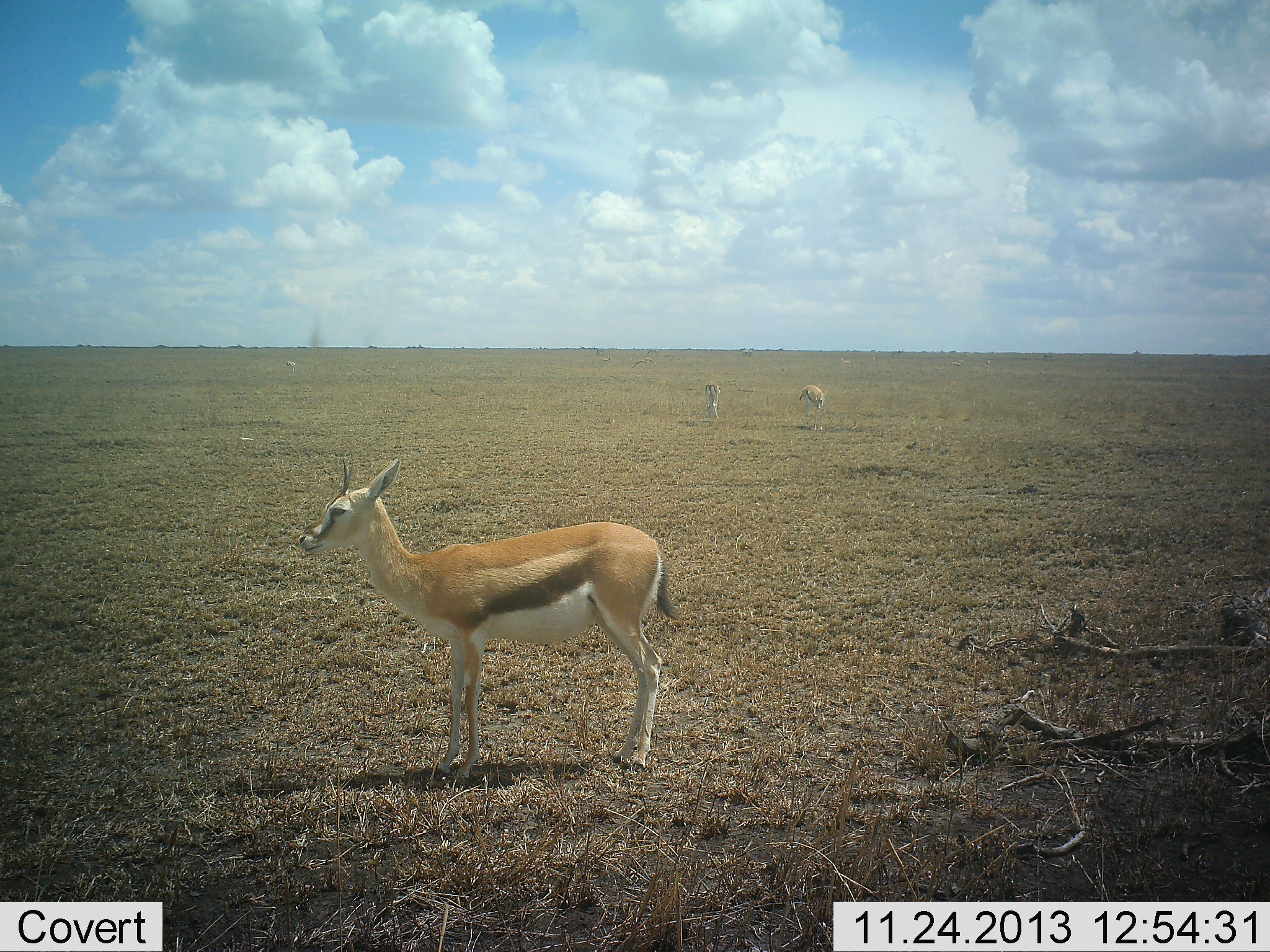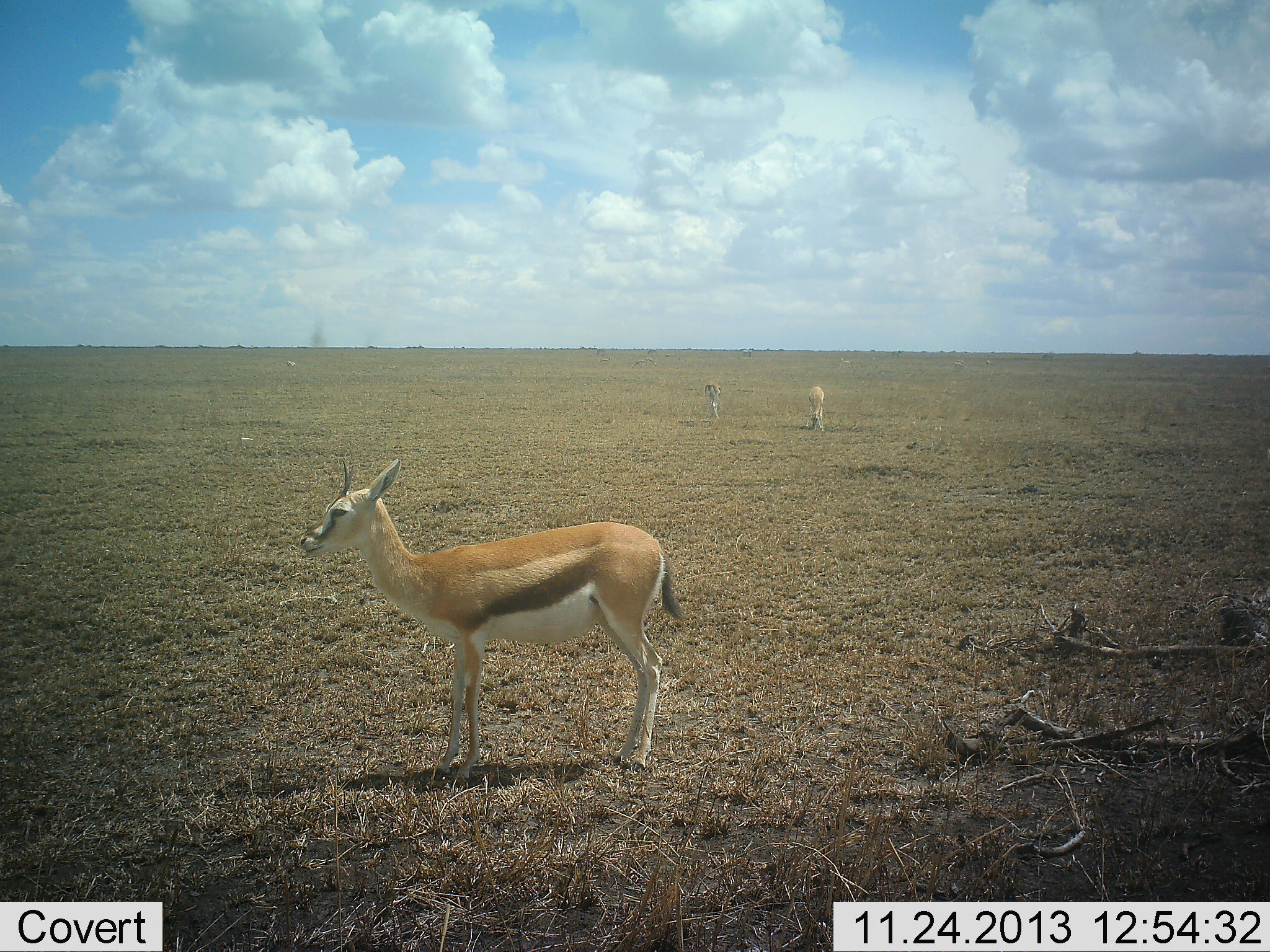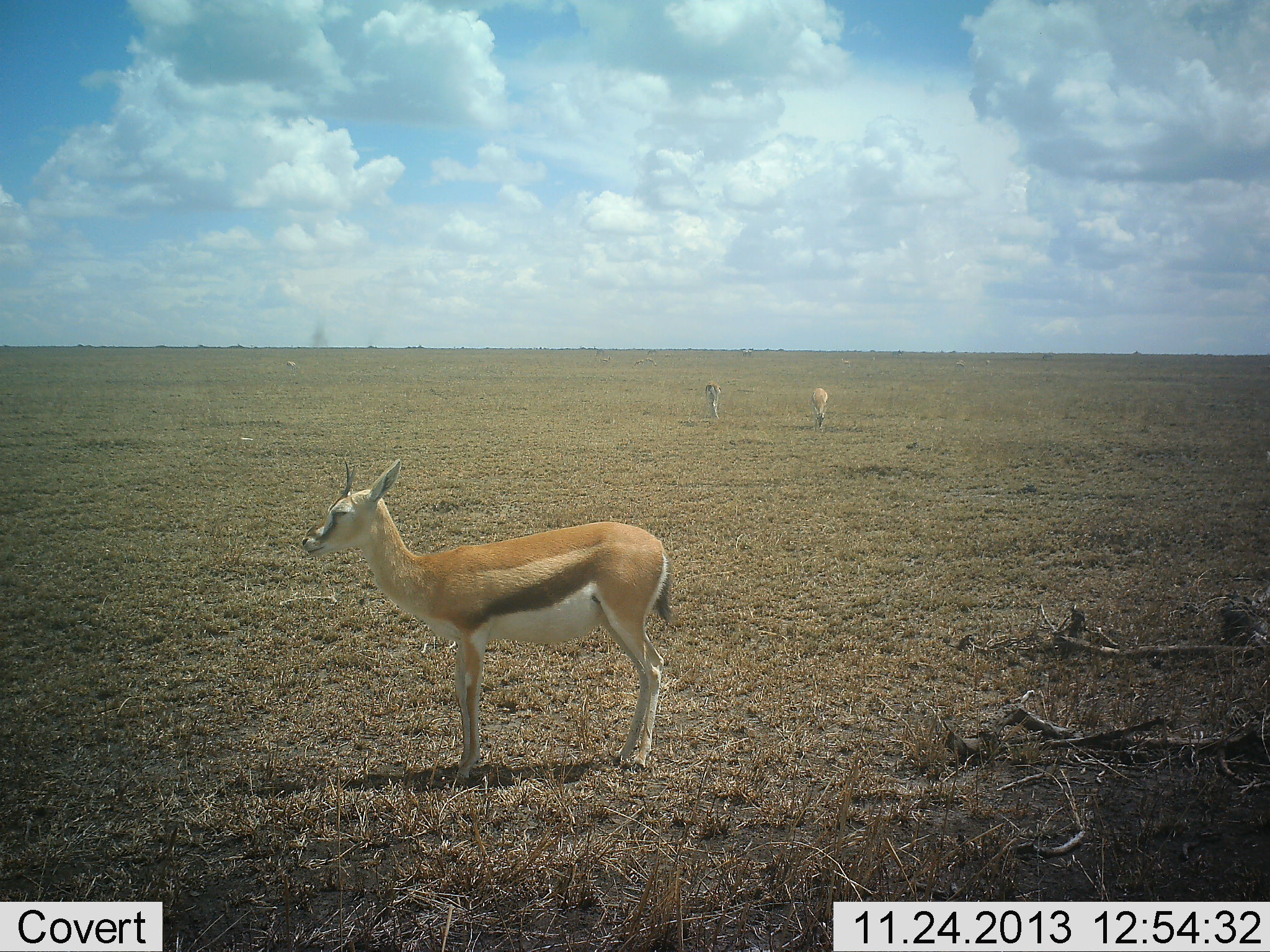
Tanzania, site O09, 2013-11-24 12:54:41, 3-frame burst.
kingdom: Animalia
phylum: Chordata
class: Mammalia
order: Artiodactyla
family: Bovidae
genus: Eudorcas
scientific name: Eudorcas thomsonii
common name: thomson's gazelle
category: gazellethomsons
Gazellethomsons (thomson's gazelle) (Eudorcas thomsonii), count 3. Behavior (volunteer vote fractions): standing 80%, resting 0%, moving 10%, interacting 0%. Young present (vote fraction): 0%. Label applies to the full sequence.